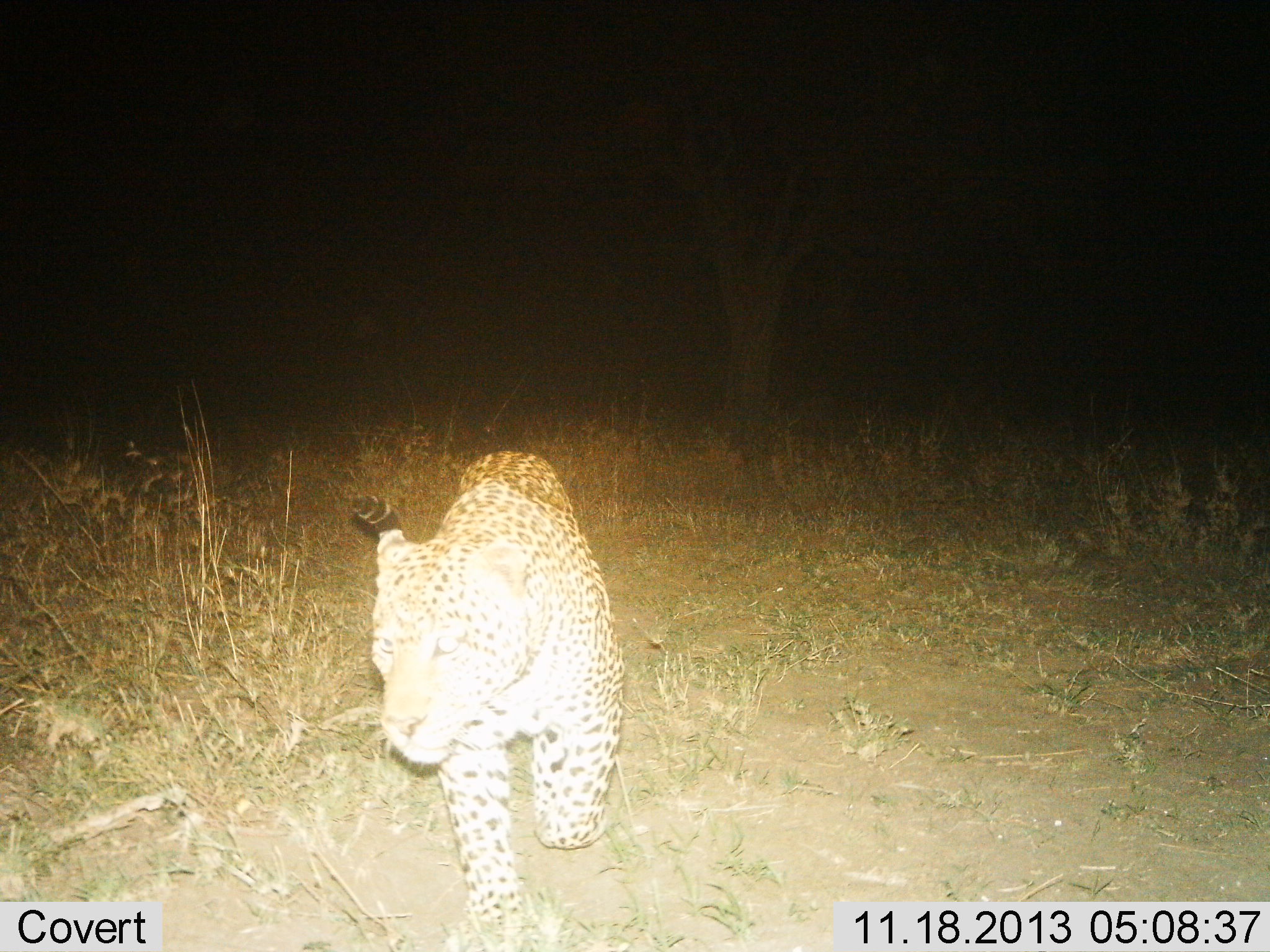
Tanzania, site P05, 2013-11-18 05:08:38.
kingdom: Animalia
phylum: Chordata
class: Mammalia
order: Carnivora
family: Felidae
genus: Panthera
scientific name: Panthera pardus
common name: leopard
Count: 1.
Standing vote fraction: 0%.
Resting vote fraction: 0%.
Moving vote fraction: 100%.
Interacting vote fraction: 0%.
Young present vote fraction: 0%.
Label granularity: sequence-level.